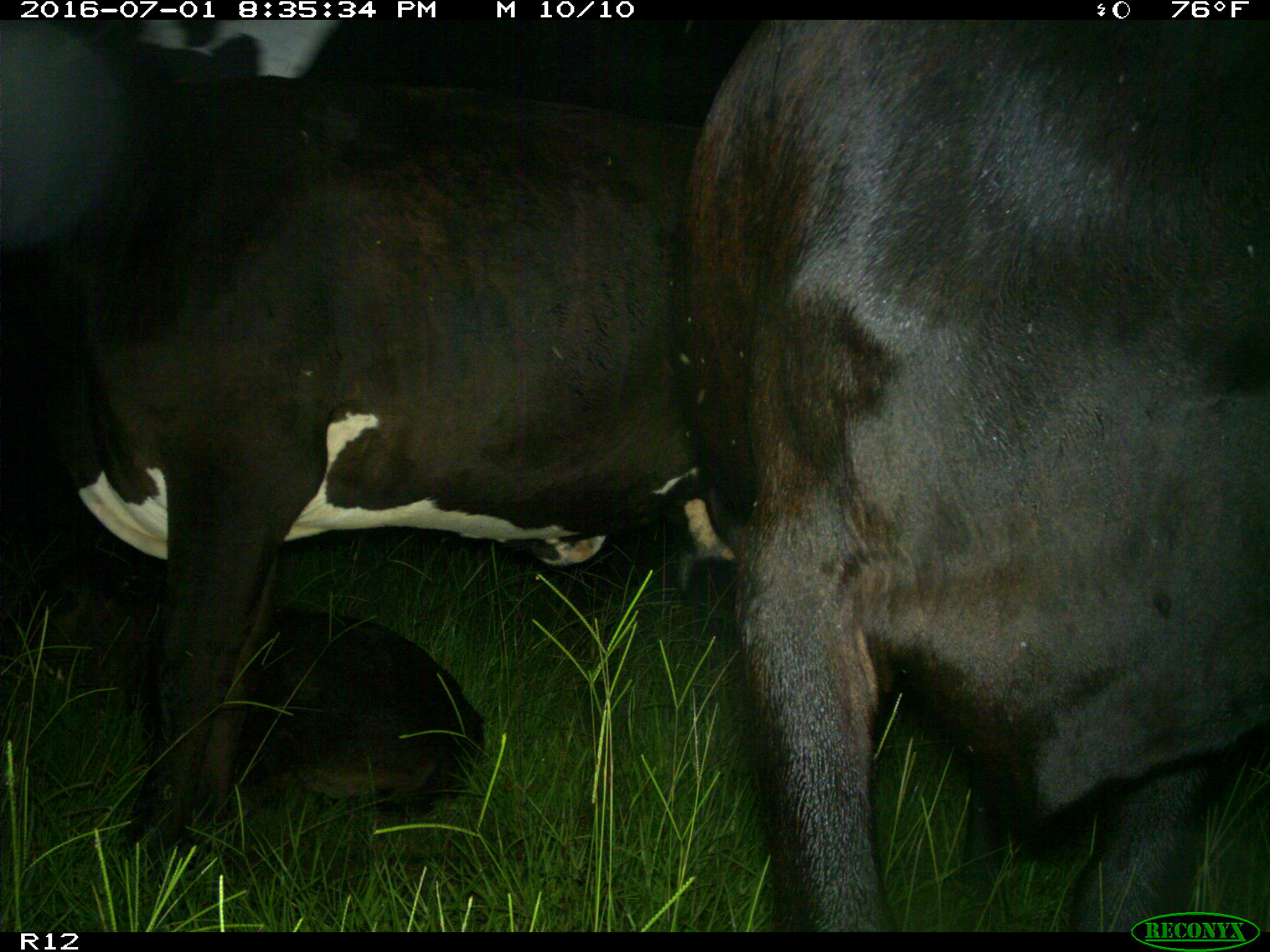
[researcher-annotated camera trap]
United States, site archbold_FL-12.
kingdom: Animalia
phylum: Chordata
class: Mammalia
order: Artiodactyla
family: Bovidae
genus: Bos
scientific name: Bos taurus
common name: domestic cow